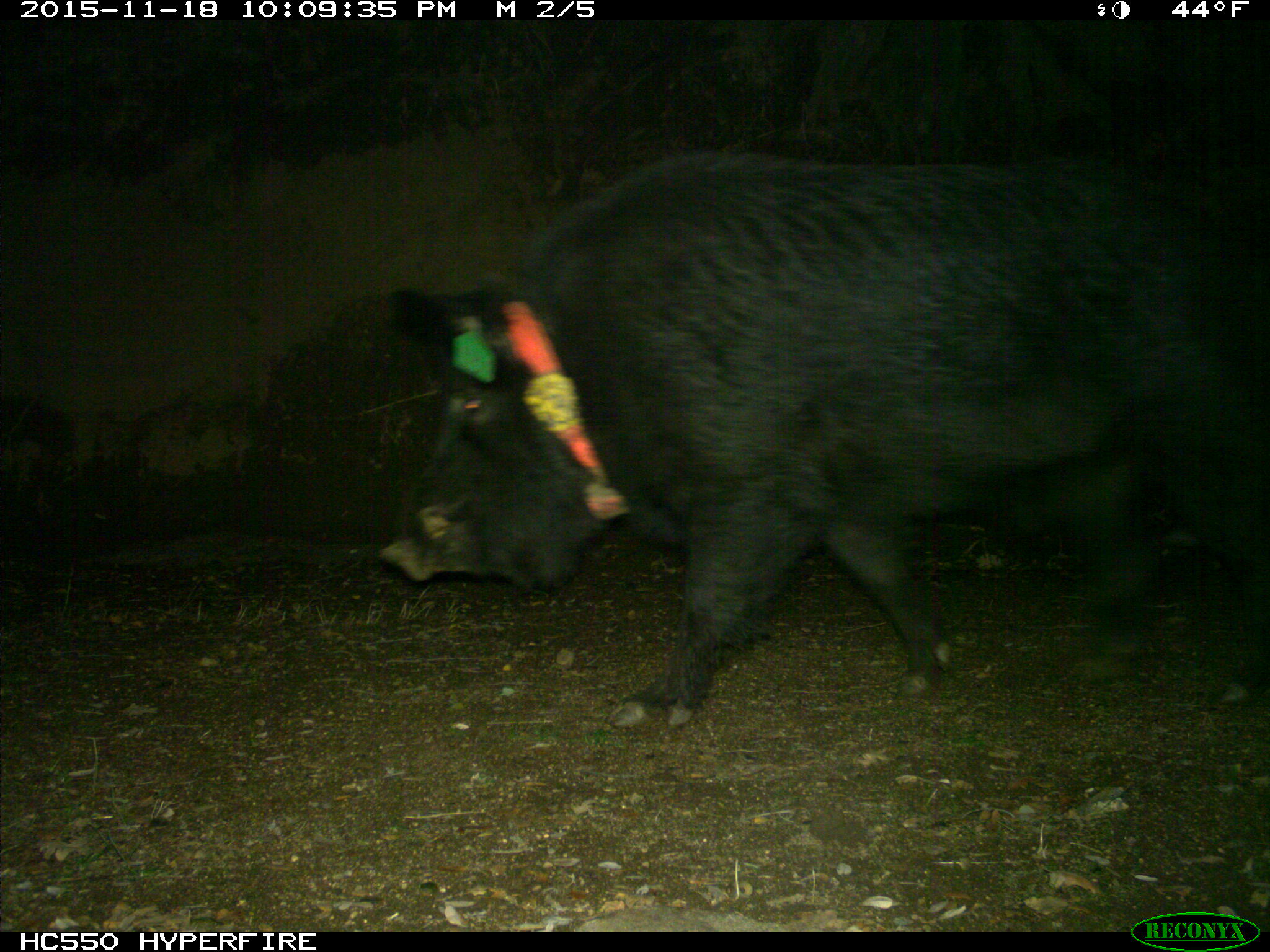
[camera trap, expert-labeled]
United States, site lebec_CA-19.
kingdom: Animalia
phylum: Chordata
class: Mammalia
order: Artiodactyla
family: Suidae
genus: Sus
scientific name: Sus scrofa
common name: wild boar